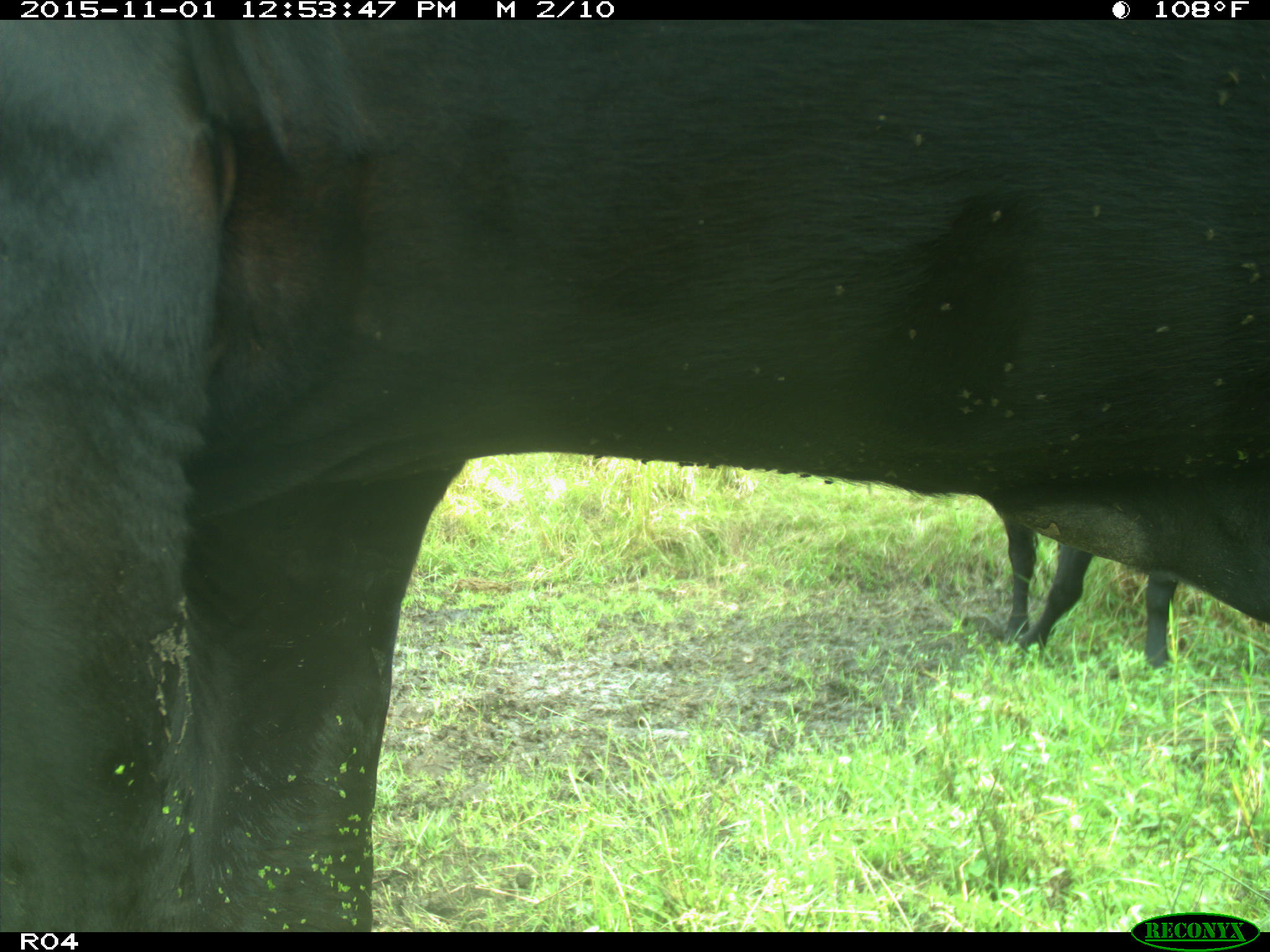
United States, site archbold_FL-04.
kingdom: Animalia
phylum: Chordata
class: Mammalia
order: Artiodactyla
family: Bovidae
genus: Bos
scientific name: Bos taurus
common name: domestic cow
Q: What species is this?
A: Bos taurus (domestic cow).